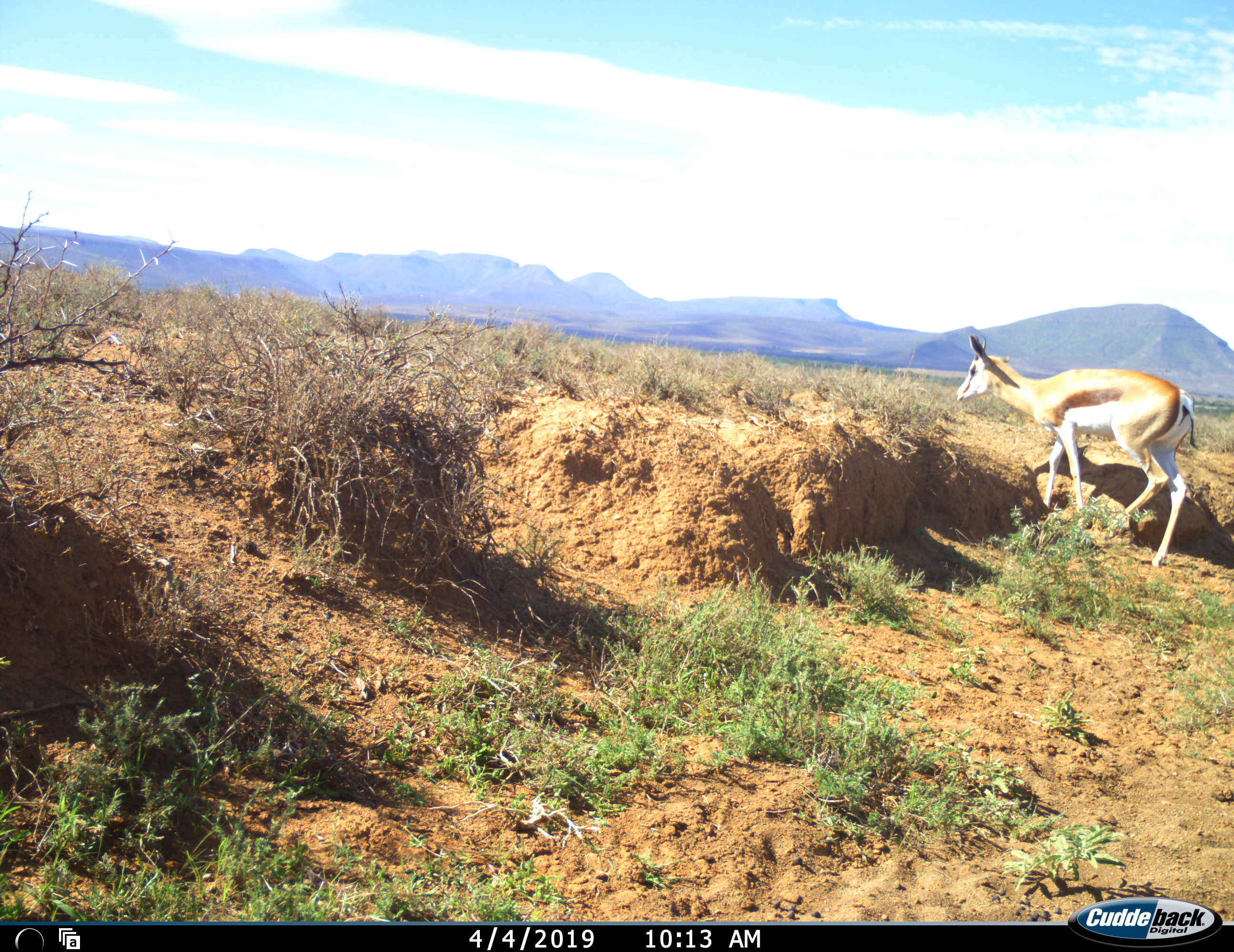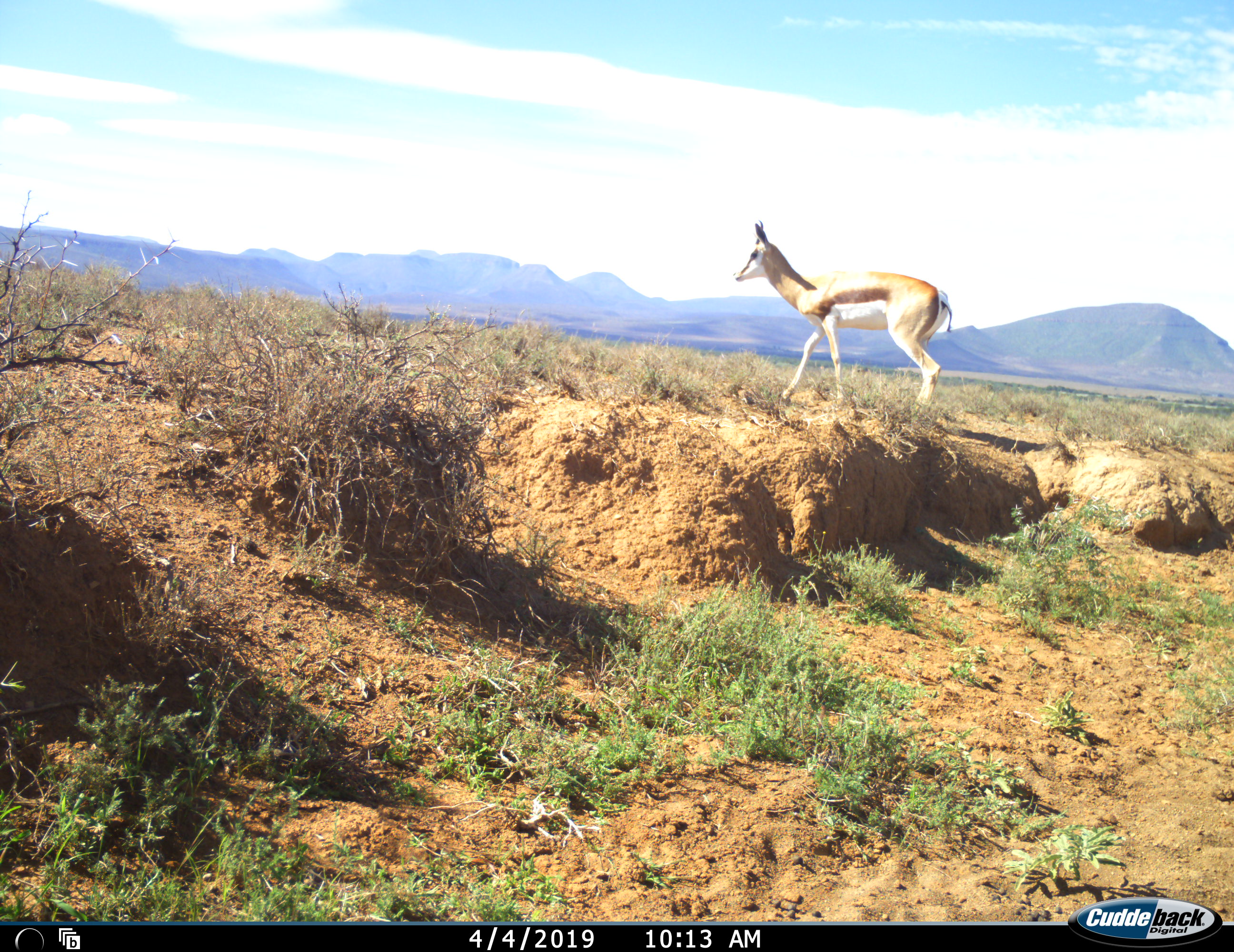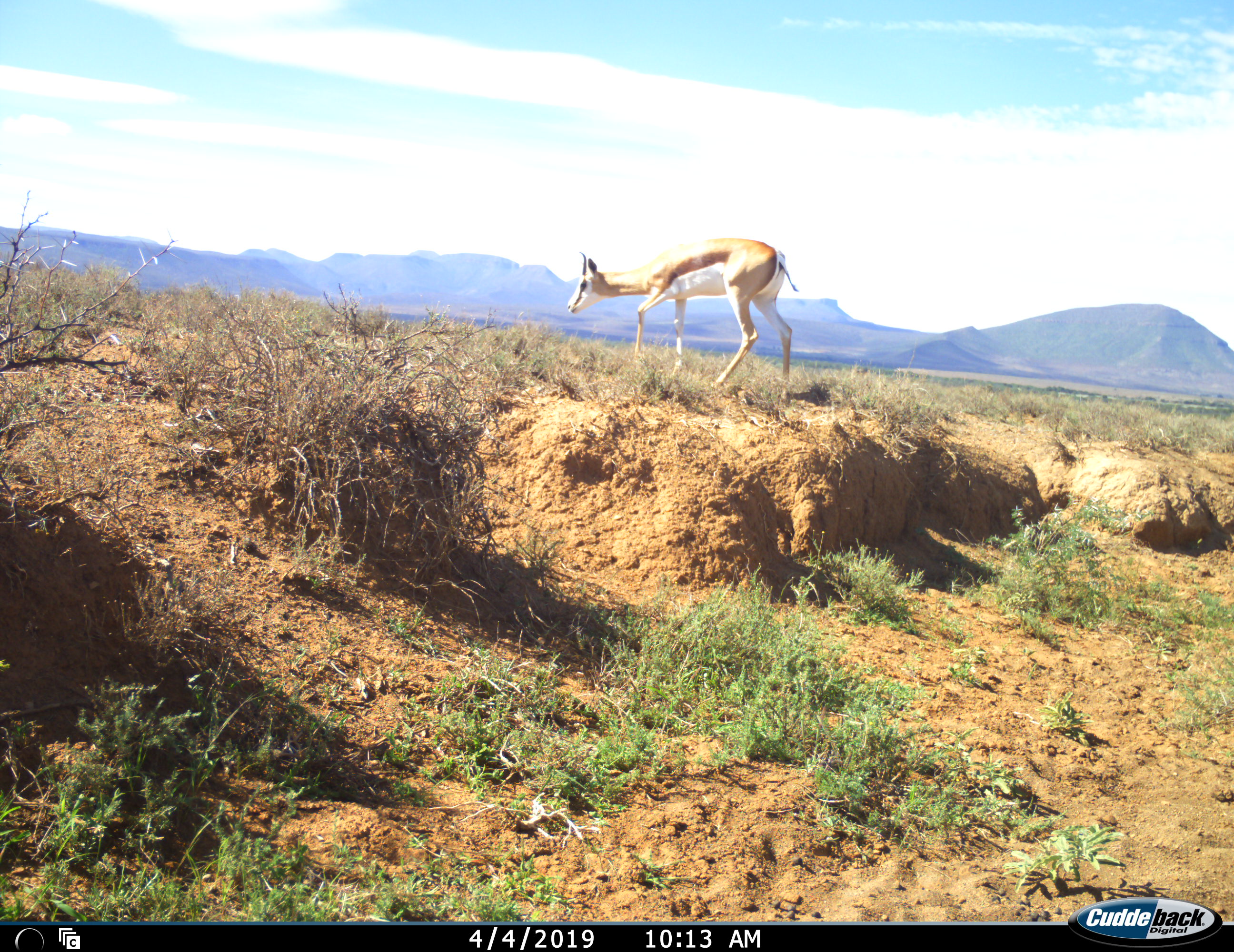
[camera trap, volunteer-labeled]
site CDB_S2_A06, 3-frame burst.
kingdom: Animalia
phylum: Chordata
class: Mammalia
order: Artiodactyla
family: Bovidae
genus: Antidorcas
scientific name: Antidorcas marsupialis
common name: springbok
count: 1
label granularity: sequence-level